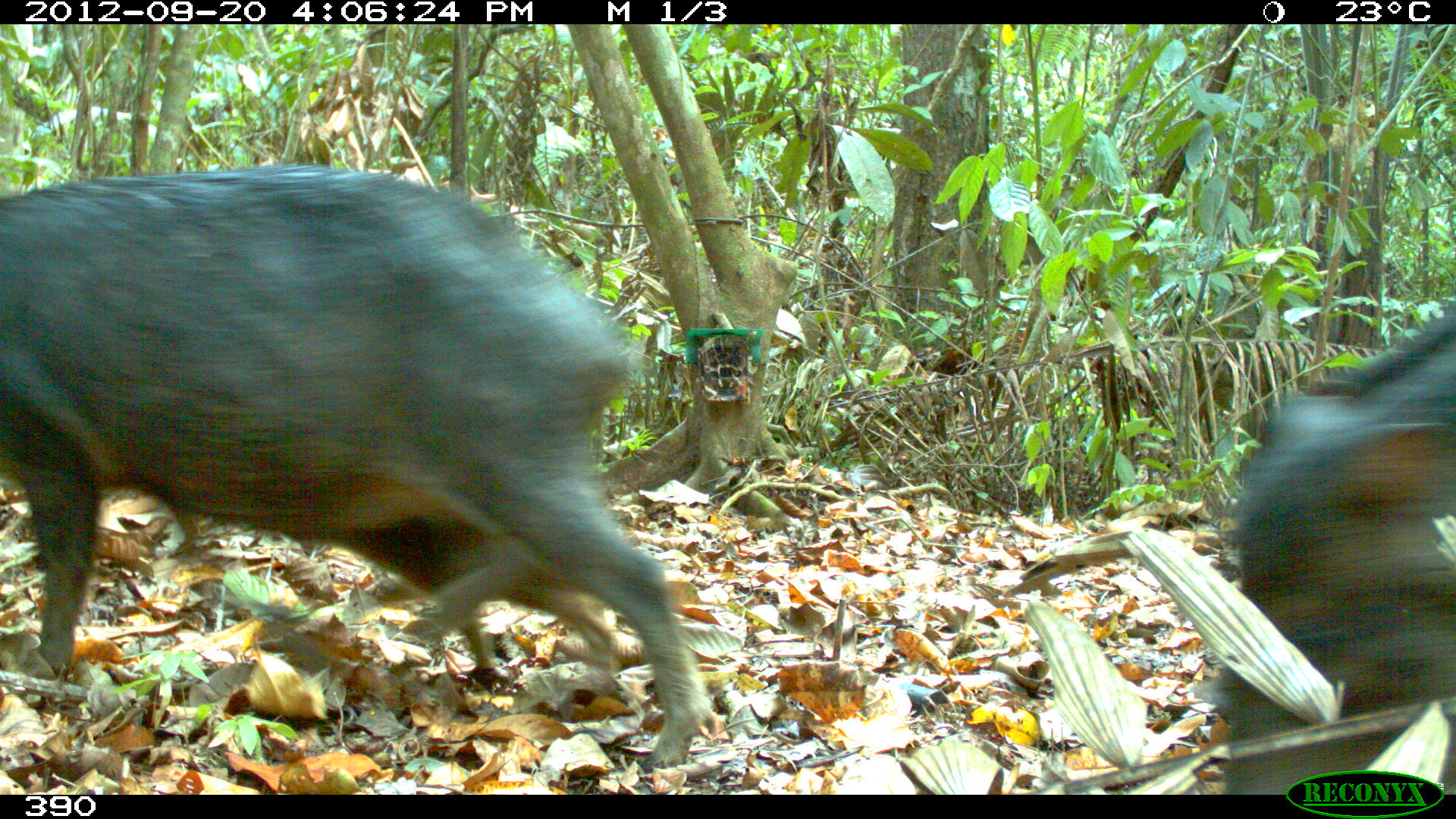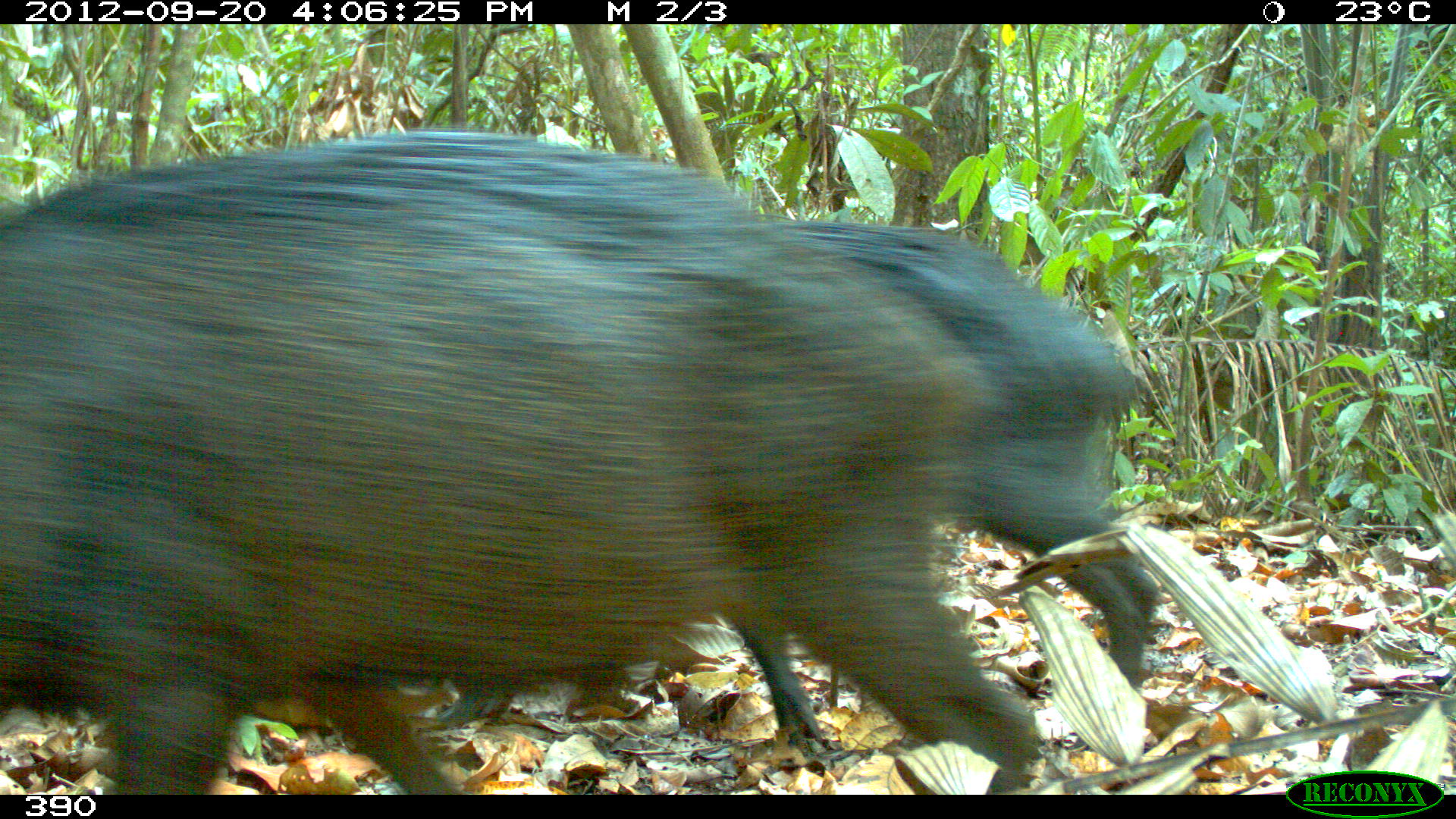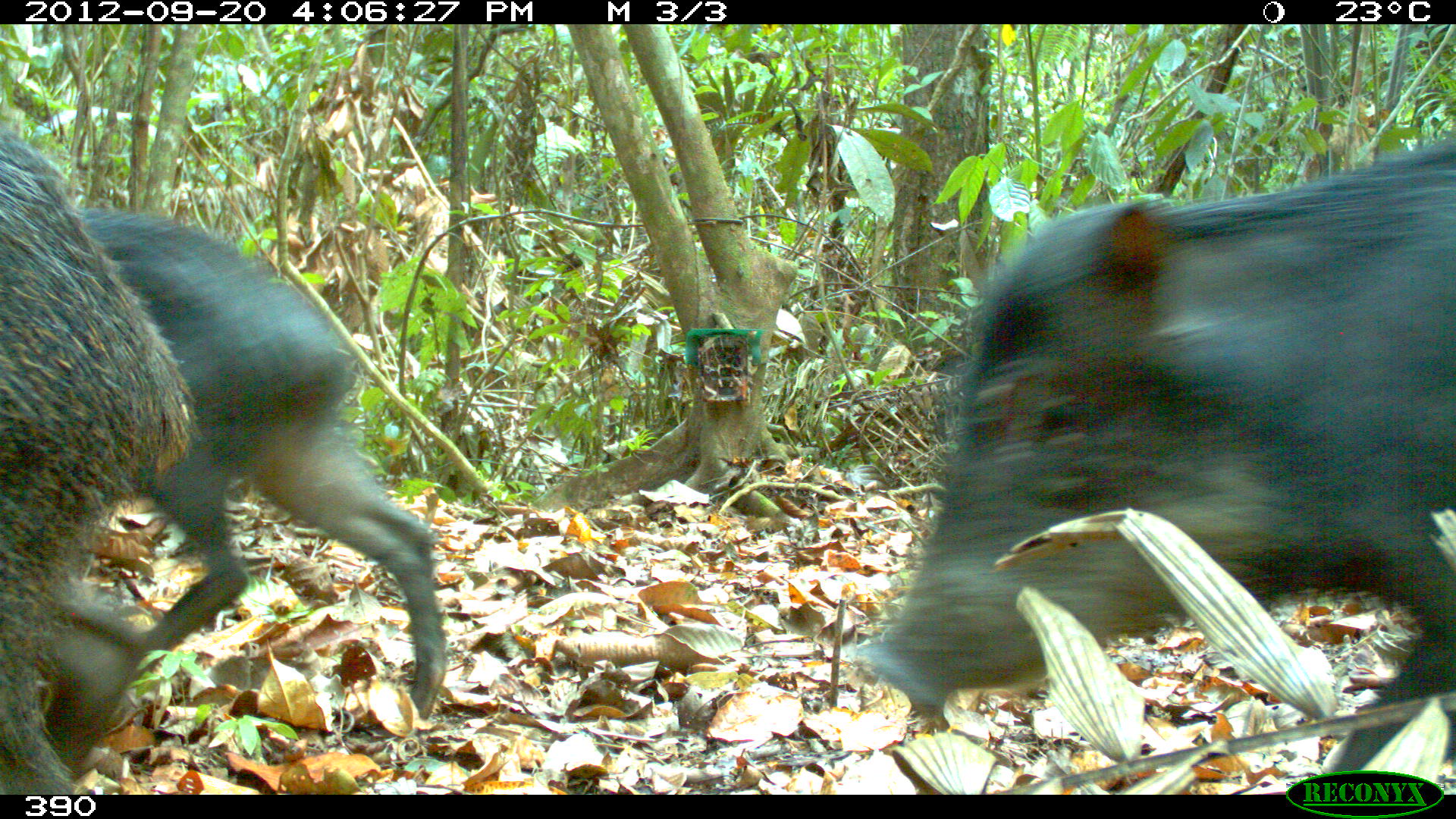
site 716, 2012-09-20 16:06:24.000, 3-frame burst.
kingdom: Animalia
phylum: Chordata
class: Mammalia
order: Artiodactyla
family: Tayassuidae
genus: Tayassu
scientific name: Tayassu pecari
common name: white-lipped peccary